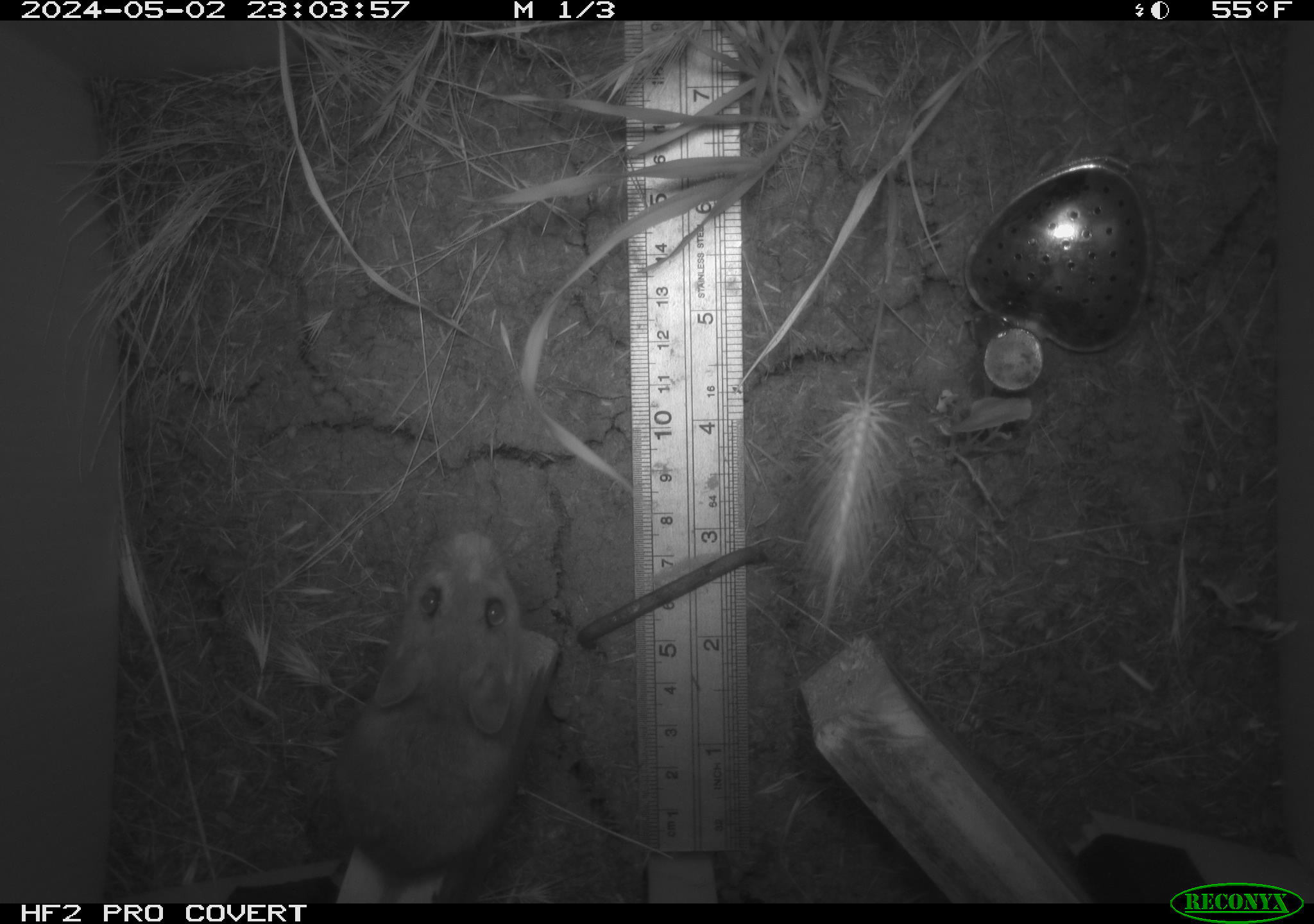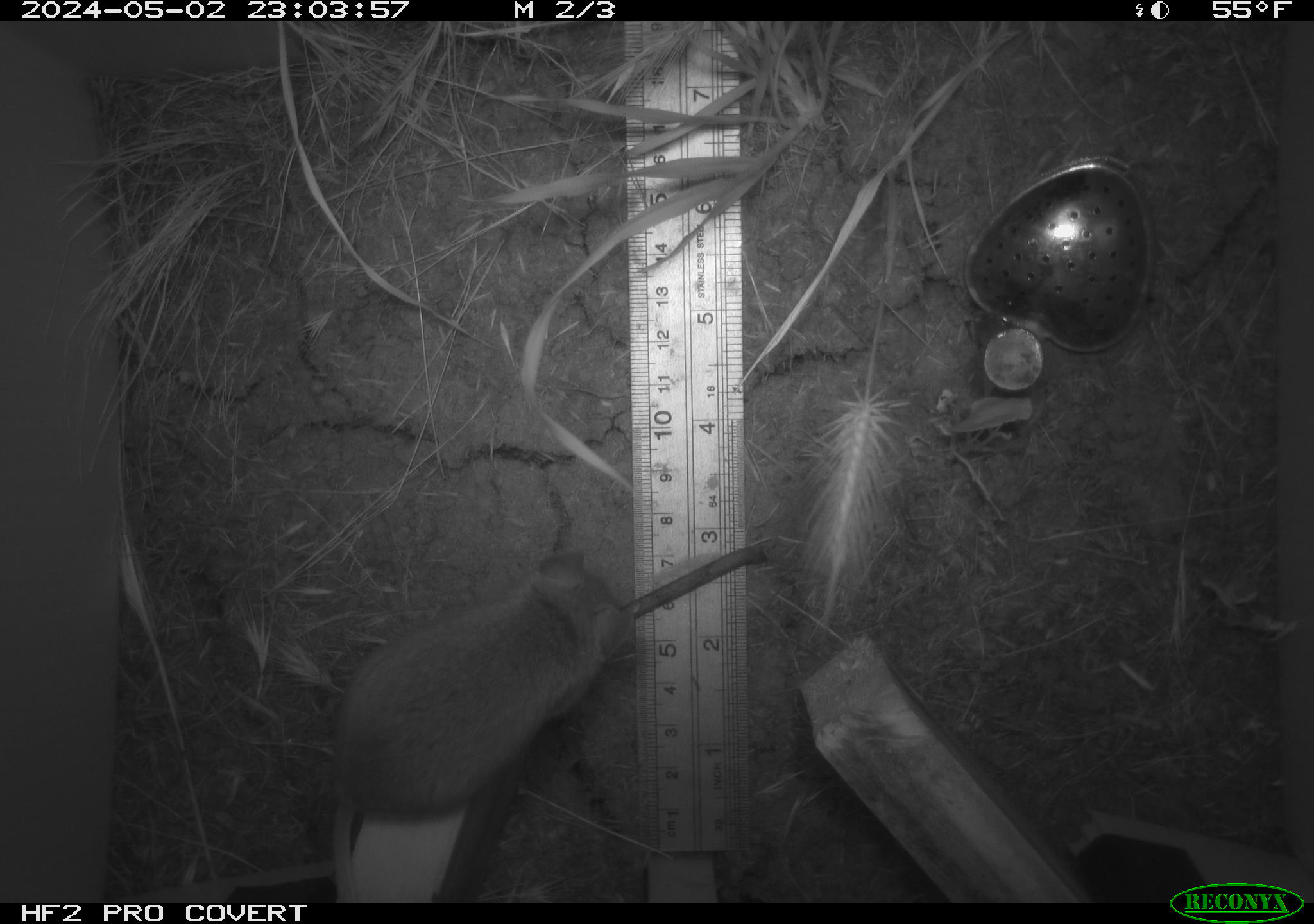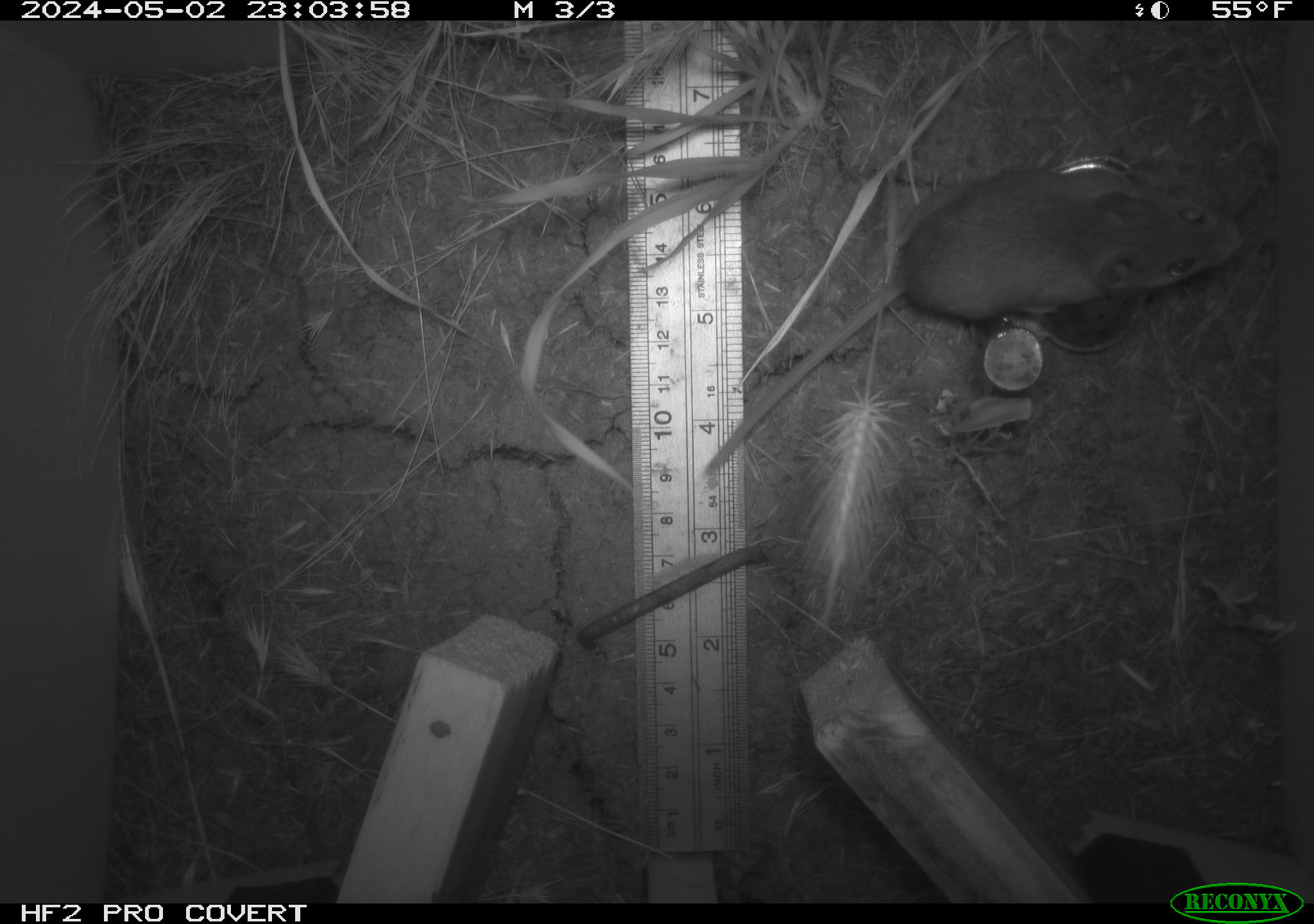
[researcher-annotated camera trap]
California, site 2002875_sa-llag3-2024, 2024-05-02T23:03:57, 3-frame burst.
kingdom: Animalia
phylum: Chordata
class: Mammalia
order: Rodentia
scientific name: Rodentia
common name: rodent